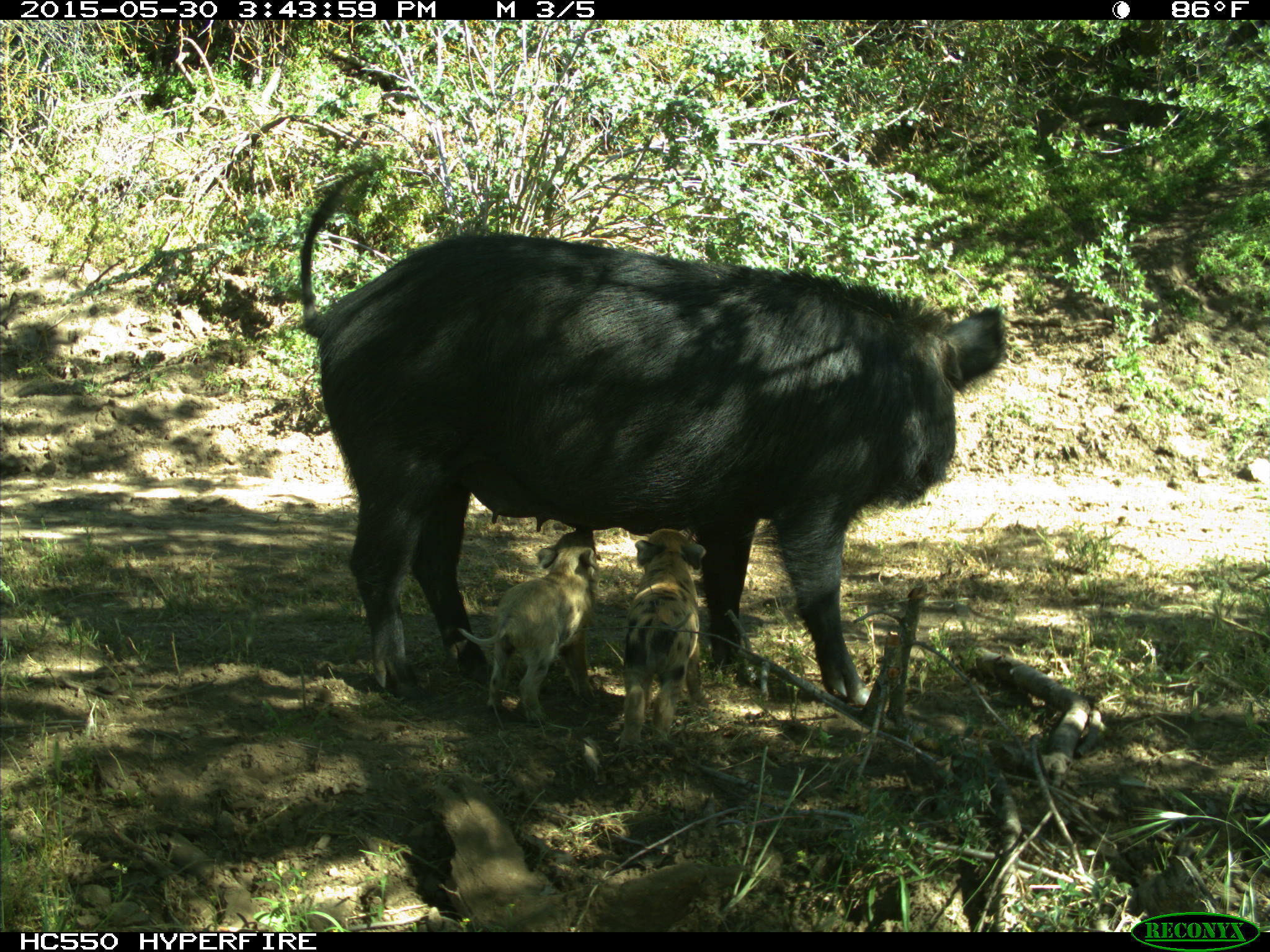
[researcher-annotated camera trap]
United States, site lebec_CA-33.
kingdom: Animalia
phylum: Chordata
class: Mammalia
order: Artiodactyla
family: Suidae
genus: Sus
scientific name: Sus scrofa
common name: wild boar